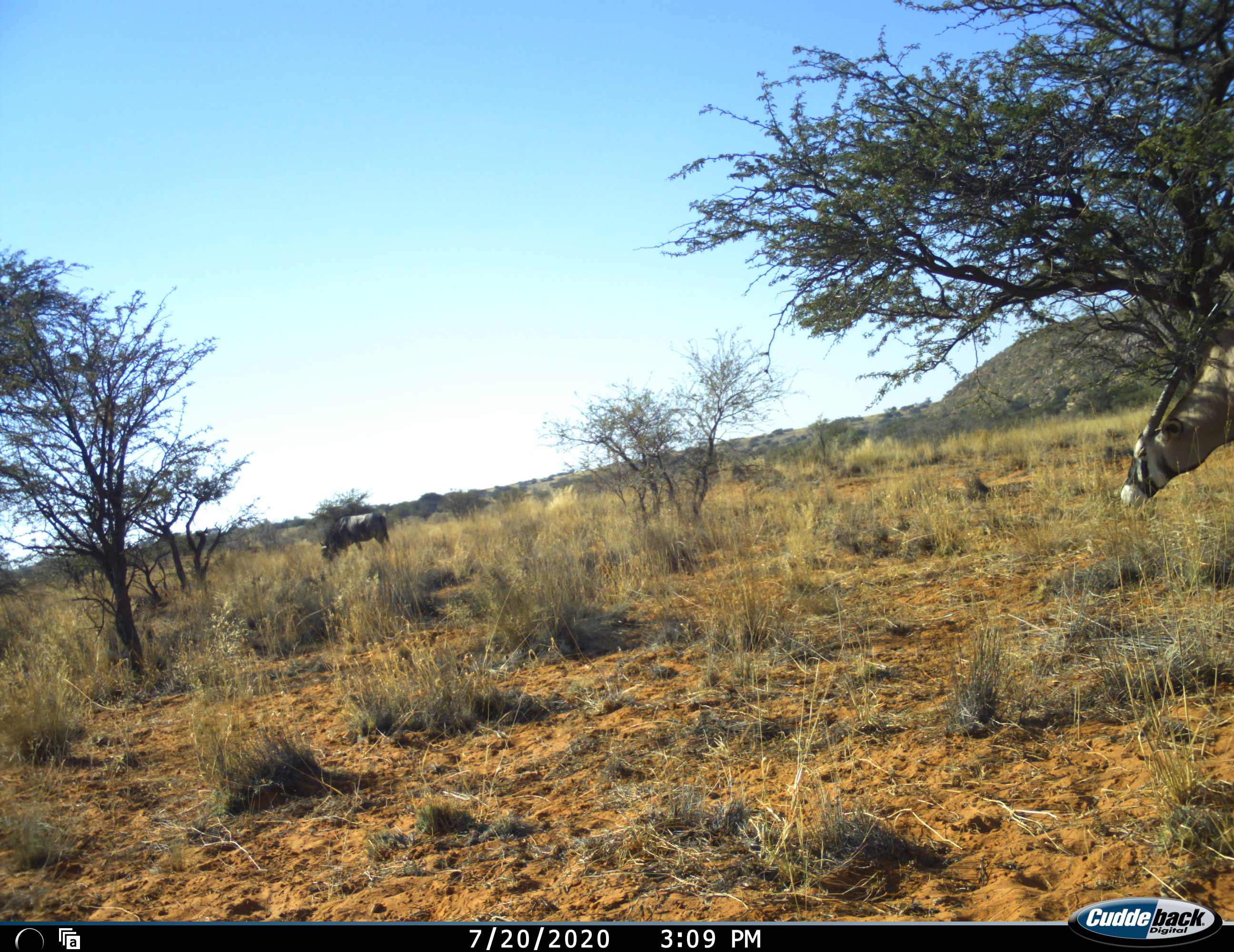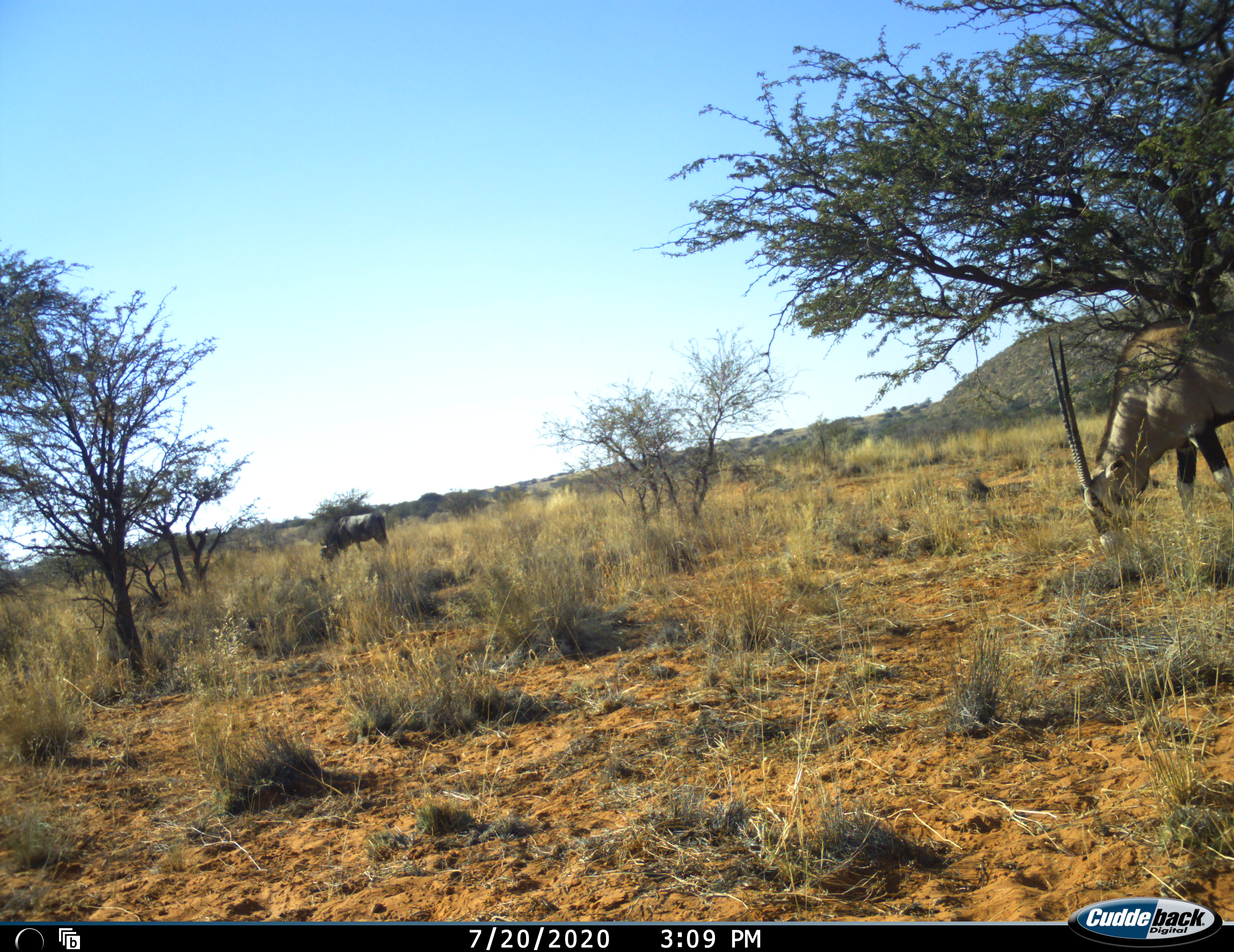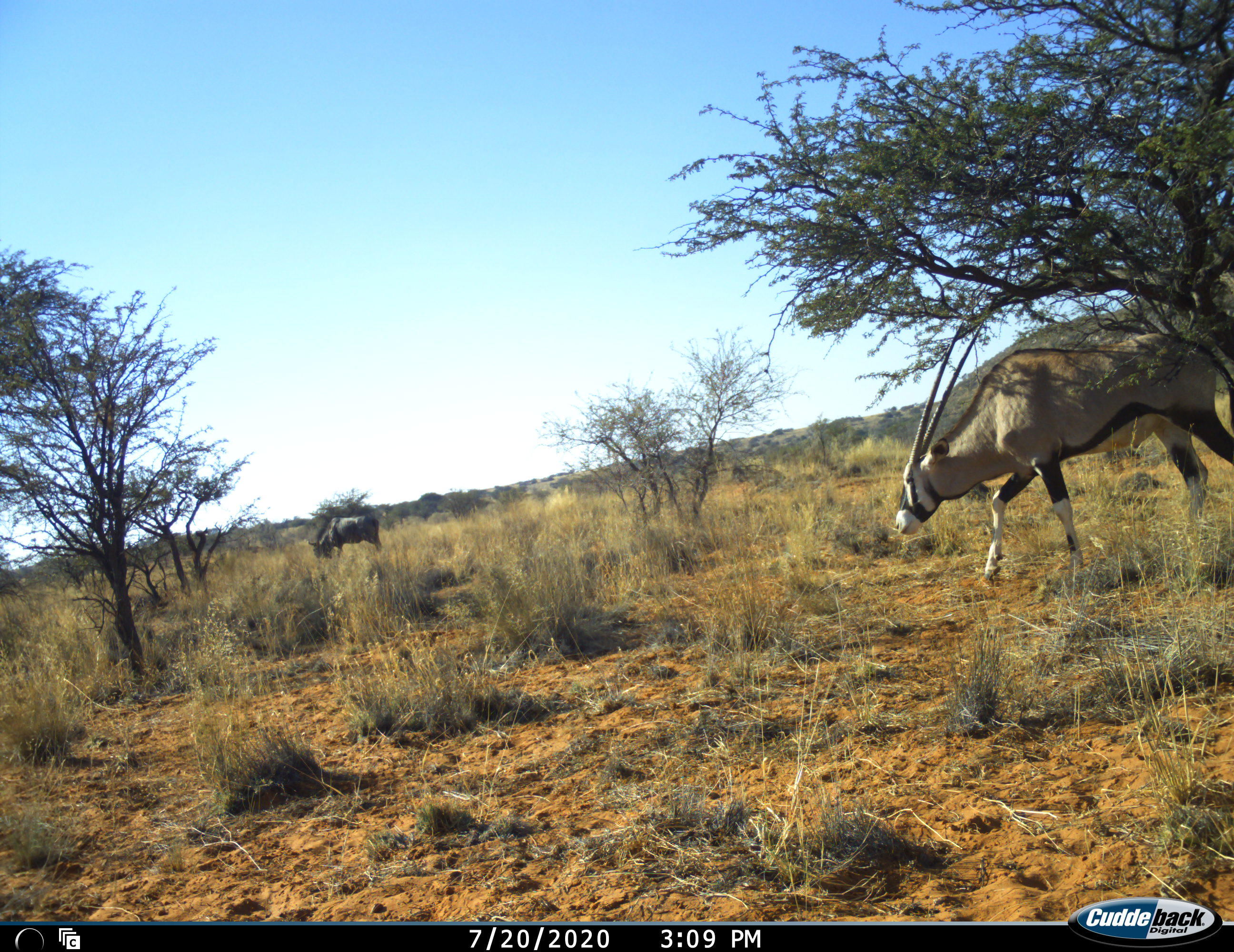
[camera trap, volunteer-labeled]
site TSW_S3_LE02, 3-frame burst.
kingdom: Animalia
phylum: Chordata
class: Mammalia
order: Artiodactyla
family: Bovidae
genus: Oryx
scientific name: Oryx gazella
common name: gemsbok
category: oryx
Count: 1.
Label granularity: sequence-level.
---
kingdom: Animalia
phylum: Chordata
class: Mammalia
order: Artiodactyla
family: Bovidae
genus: Connochaetes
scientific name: Connochaetes taurinus taurinus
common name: blue wildebeest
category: wildebeestblue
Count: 1.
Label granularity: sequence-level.